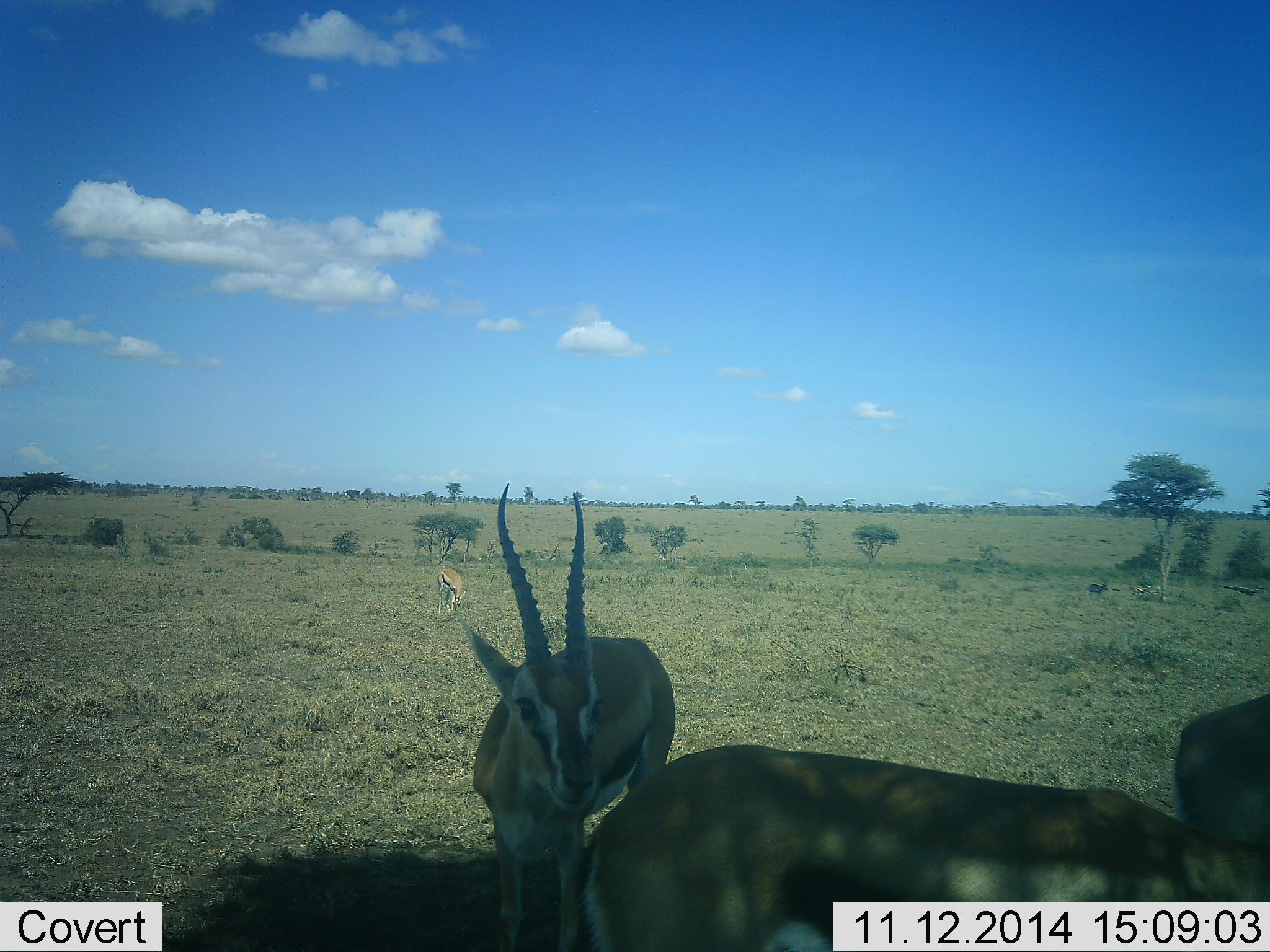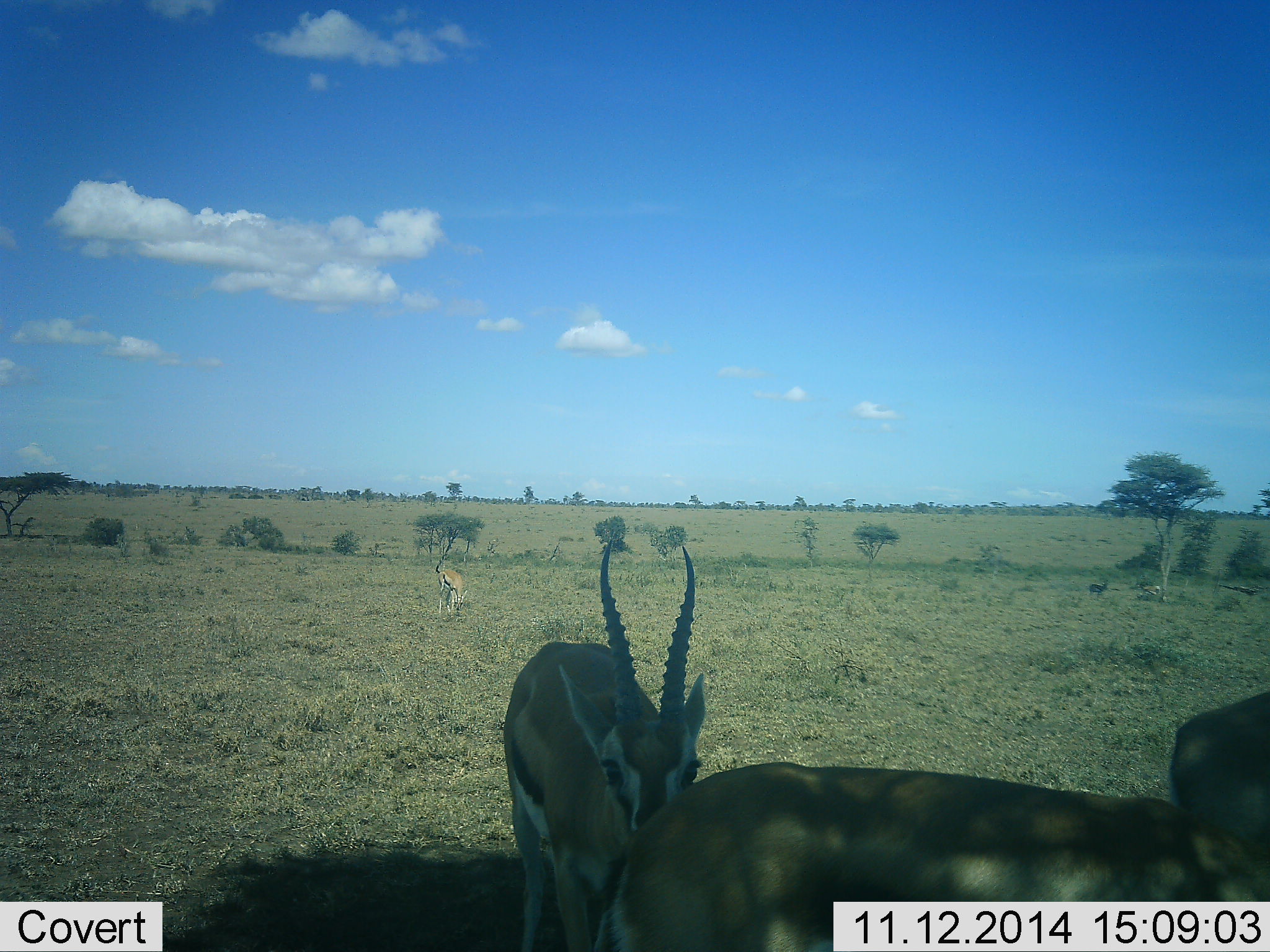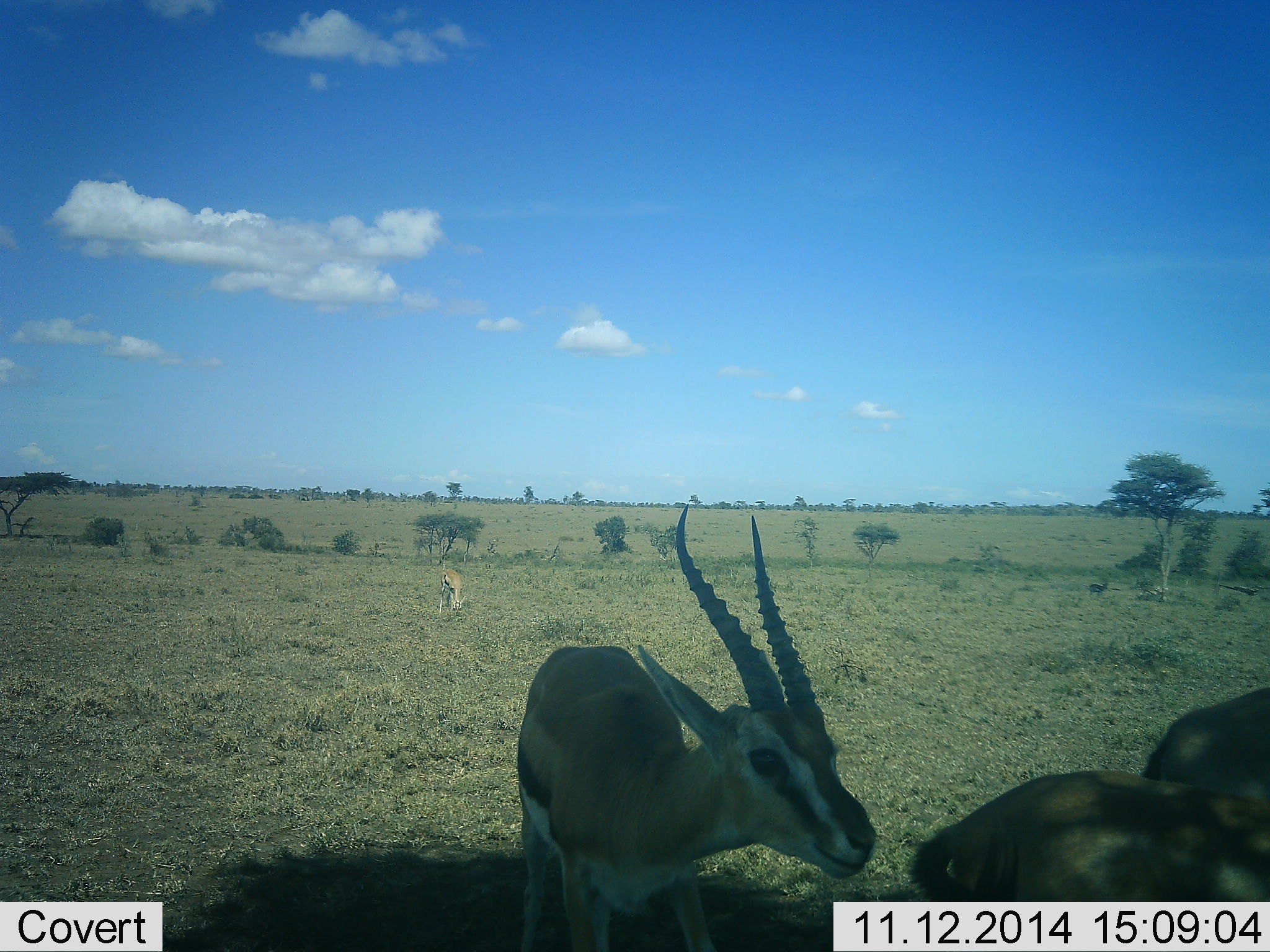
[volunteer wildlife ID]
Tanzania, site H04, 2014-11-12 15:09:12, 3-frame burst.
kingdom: Animalia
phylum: Chordata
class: Mammalia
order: Artiodactyla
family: Bovidae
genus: Eudorcas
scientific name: Eudorcas thomsonii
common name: thomson's gazelle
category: gazellethomsons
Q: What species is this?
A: Gazellethomsons (thomson's gazelle) (Eudorcas thomsonii).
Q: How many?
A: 4.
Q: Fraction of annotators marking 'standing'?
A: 60%.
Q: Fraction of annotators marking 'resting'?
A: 10%.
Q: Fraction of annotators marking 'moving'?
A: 40%.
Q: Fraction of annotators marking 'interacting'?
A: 10%.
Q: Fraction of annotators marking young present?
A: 0%.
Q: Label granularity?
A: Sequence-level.